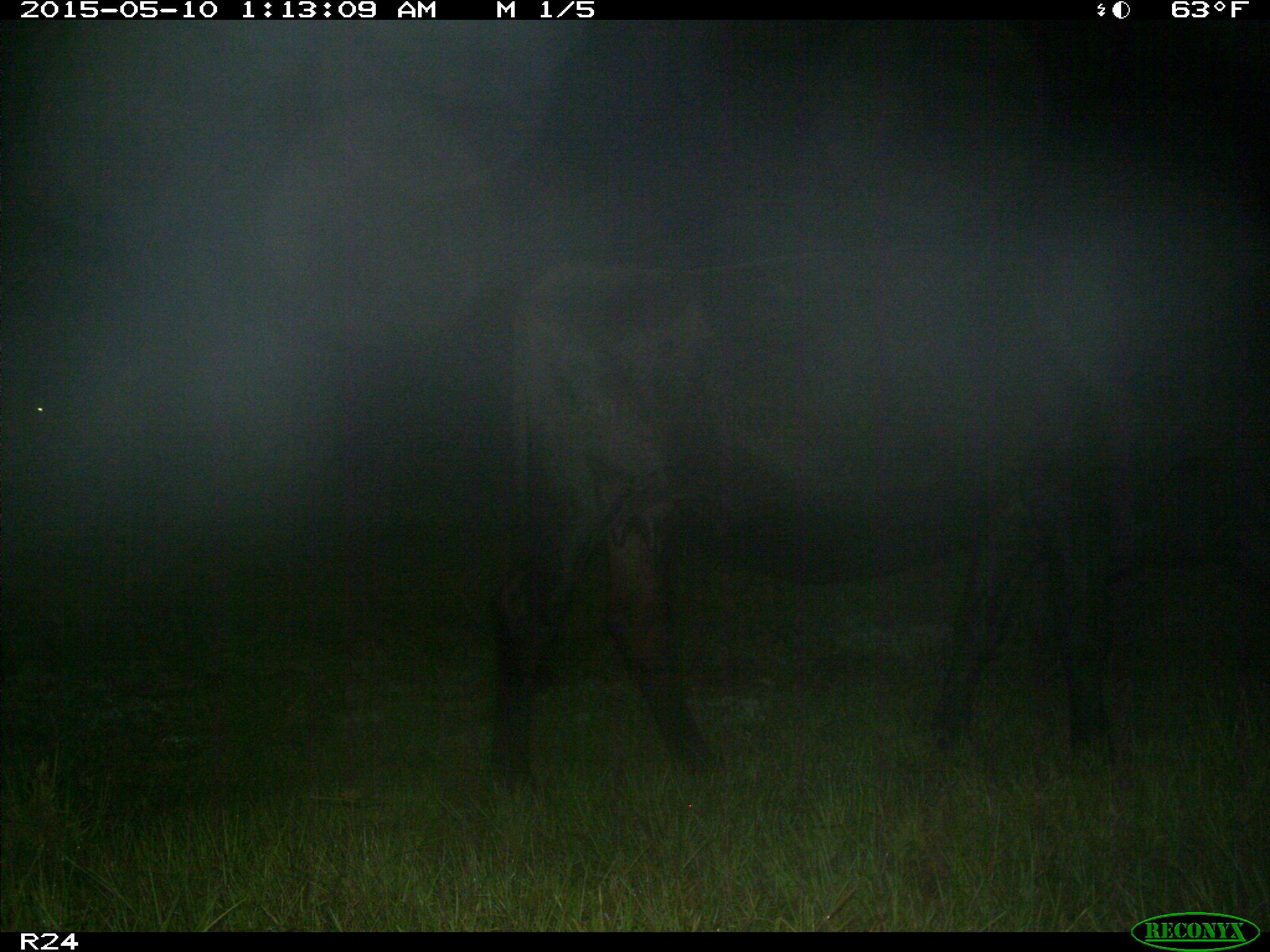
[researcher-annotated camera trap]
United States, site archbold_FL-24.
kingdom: Animalia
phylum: Chordata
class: Mammalia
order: Artiodactyla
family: Bovidae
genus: Bos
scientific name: Bos taurus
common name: domestic cow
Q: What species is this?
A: Bos taurus (domestic cow).